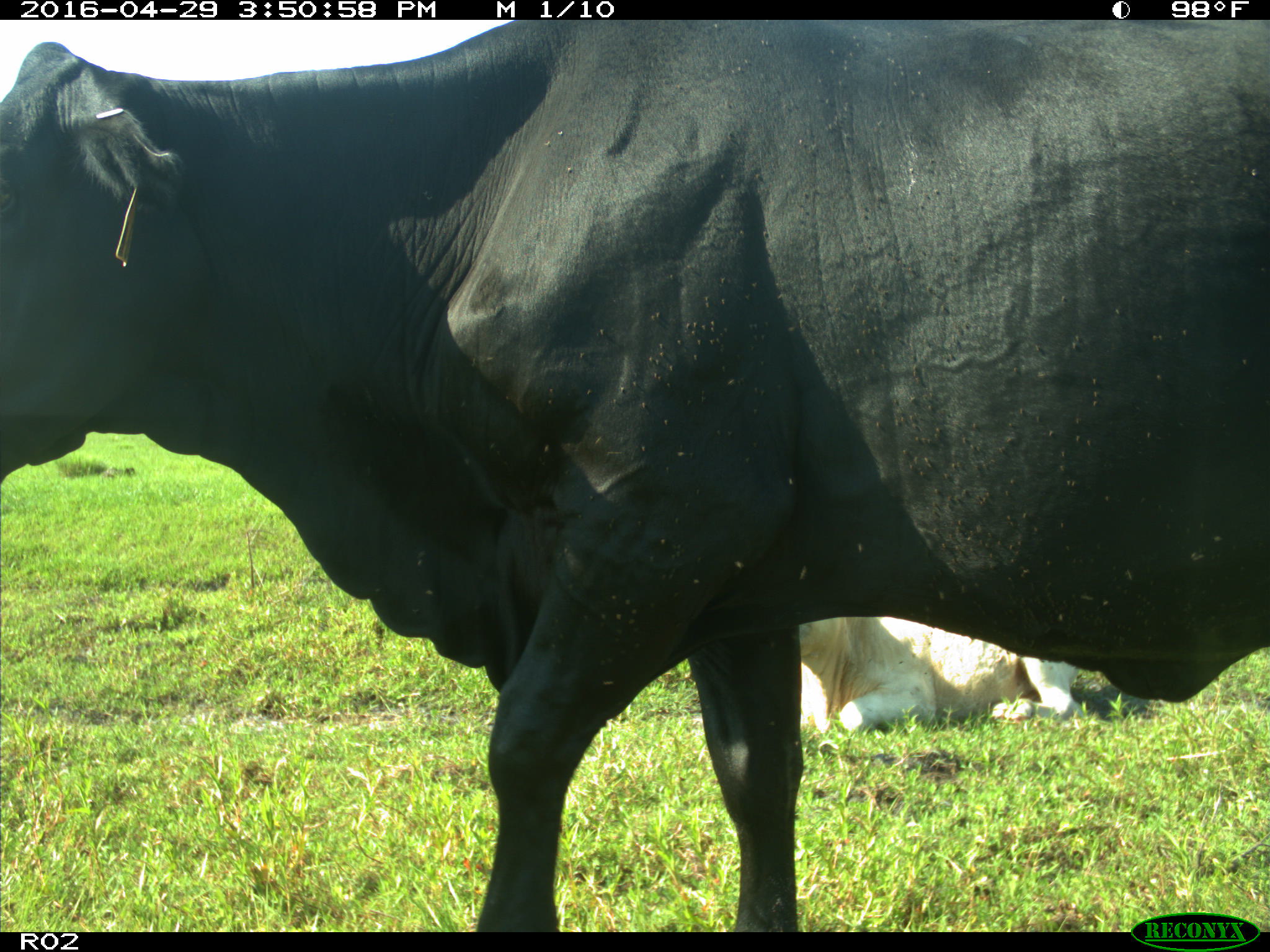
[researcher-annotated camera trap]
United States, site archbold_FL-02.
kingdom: Animalia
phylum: Chordata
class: Mammalia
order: Artiodactyla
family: Bovidae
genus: Bos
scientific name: Bos taurus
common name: domestic cow